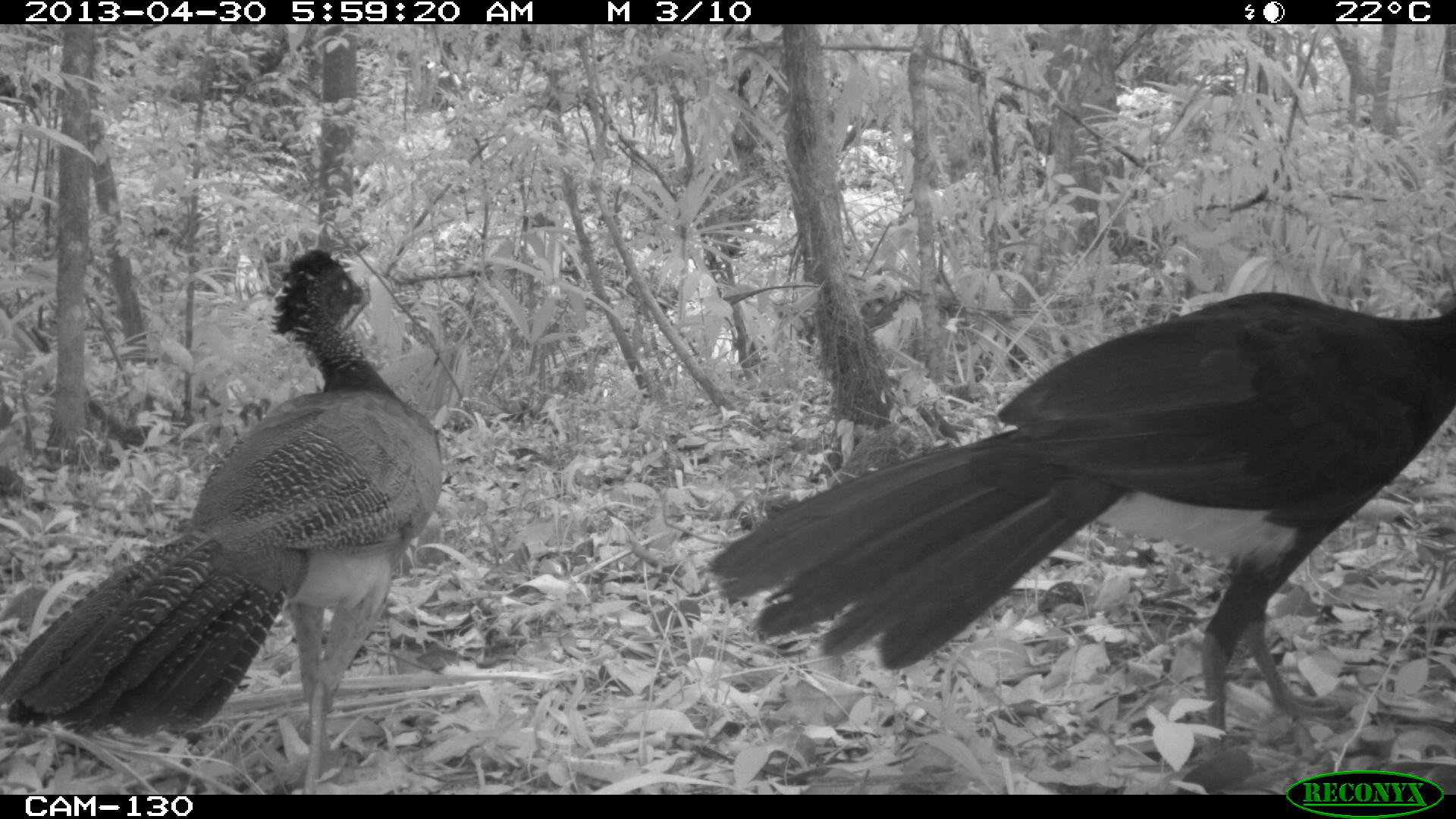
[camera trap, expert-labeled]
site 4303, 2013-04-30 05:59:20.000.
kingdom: Animalia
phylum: Chordata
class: Aves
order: Galliformes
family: Cracidae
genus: Crax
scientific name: Crax rubra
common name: great curassow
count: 2